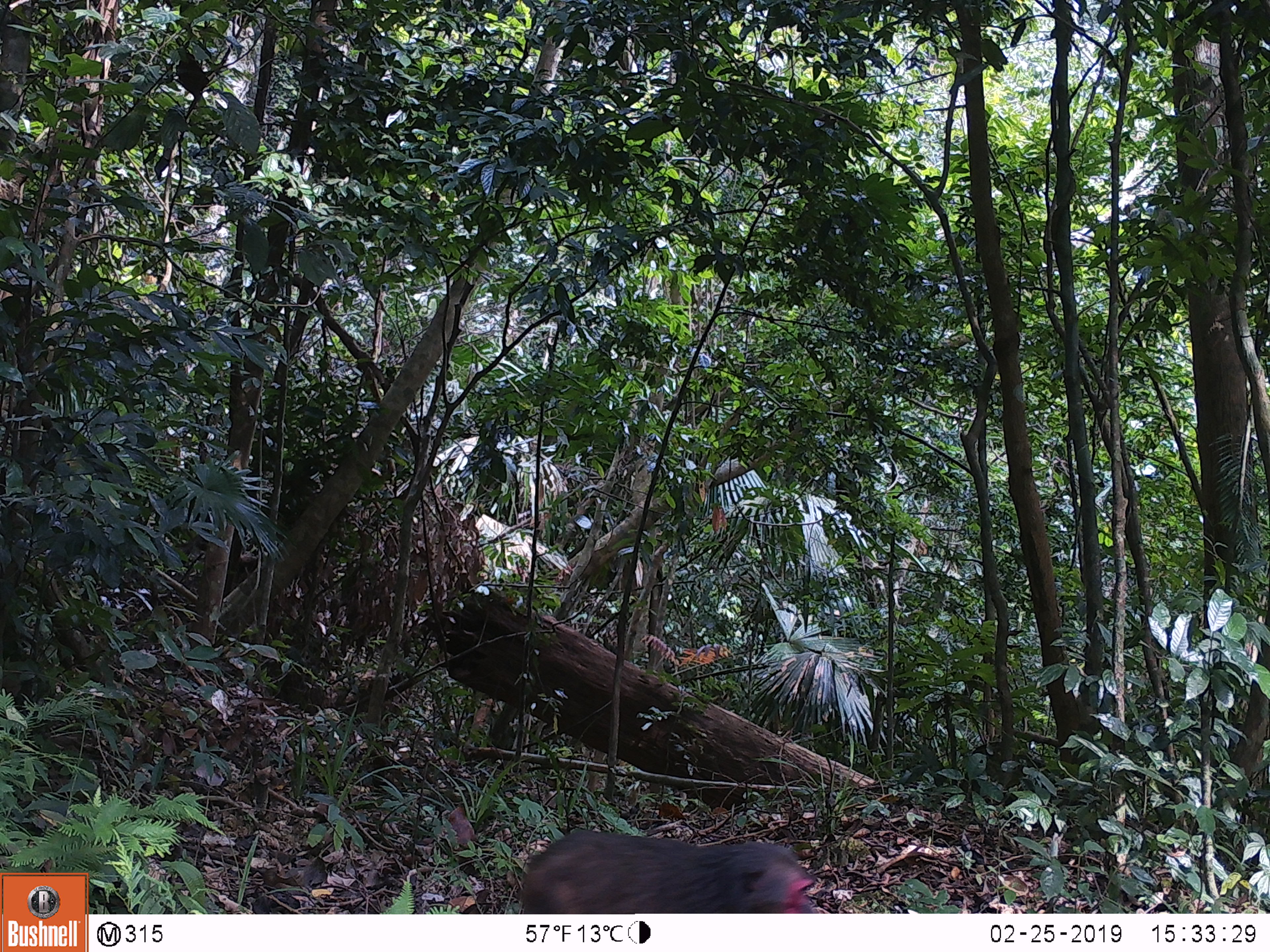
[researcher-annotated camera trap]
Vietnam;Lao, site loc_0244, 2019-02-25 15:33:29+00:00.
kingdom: Animalia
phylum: Chordata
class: Mammalia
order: Primates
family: Cercopithecidae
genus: Macaca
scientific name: Macaca arctoides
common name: stump-tailed macaque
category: stump tailed macaque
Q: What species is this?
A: Stump tailed macaque (stump-tailed macaque) (Macaca arctoides).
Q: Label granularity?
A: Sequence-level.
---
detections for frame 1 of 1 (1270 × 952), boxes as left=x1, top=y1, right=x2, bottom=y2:
stump tailed macaque: left=516, top=828, right=819, bottom=913